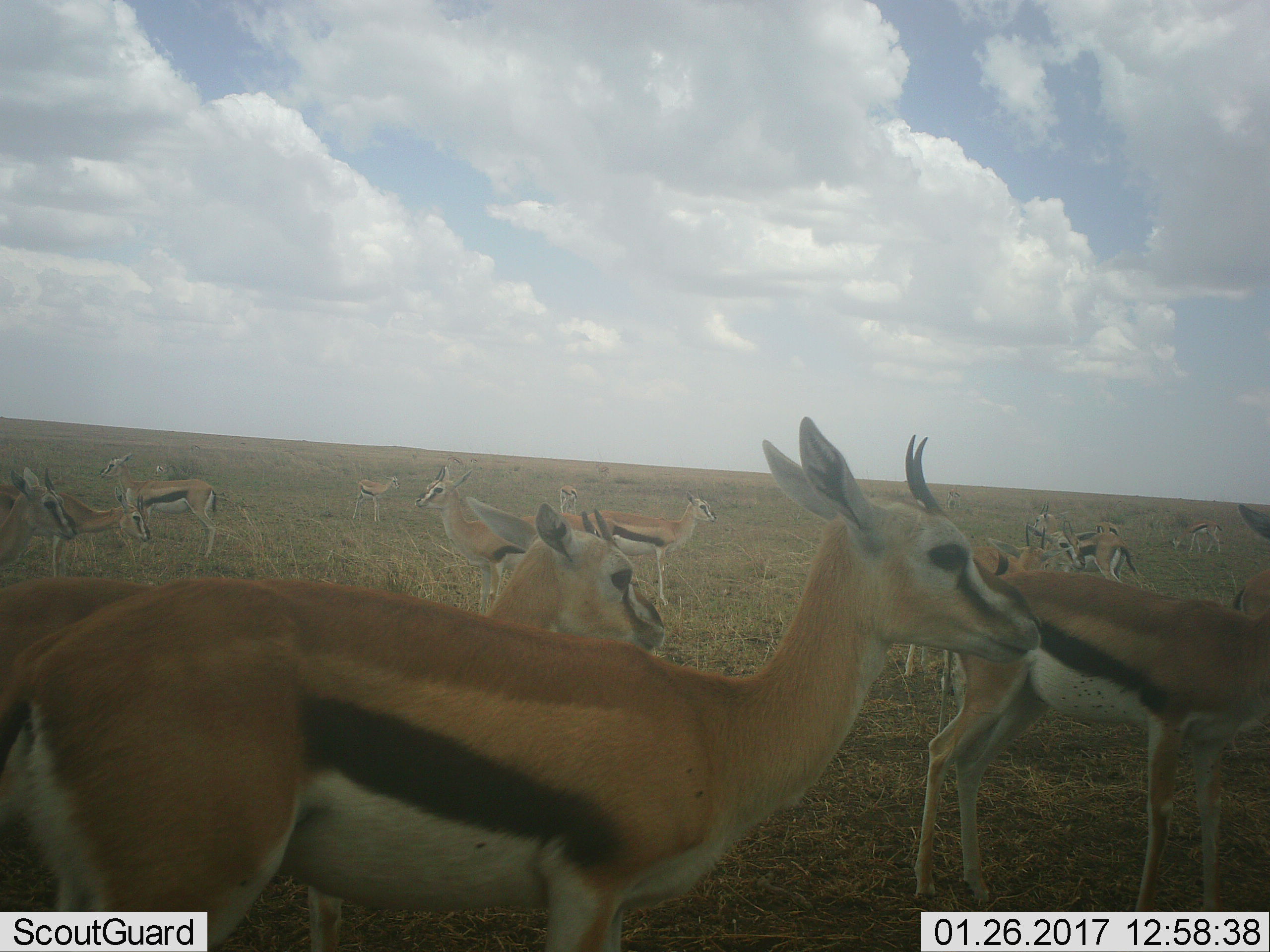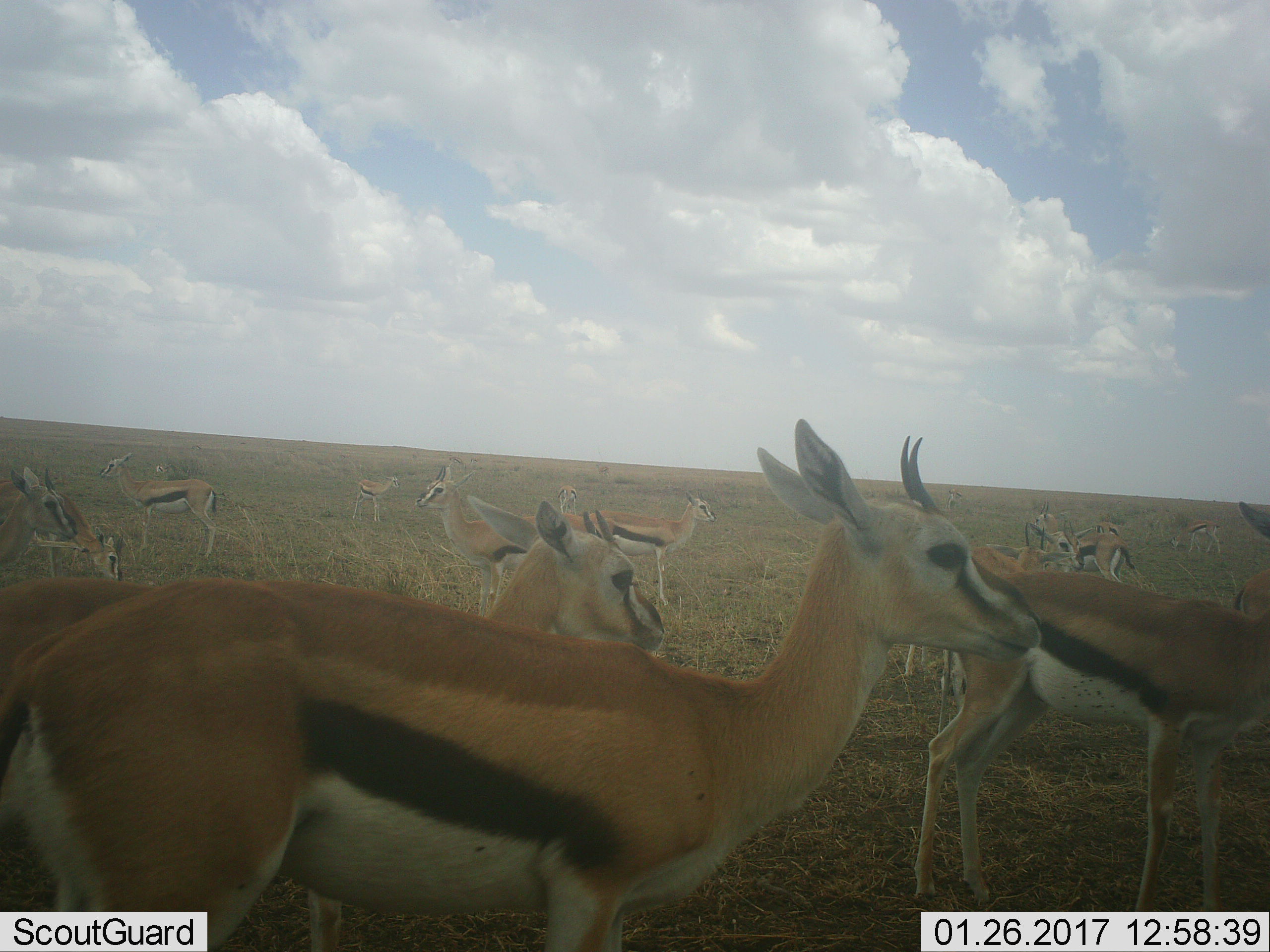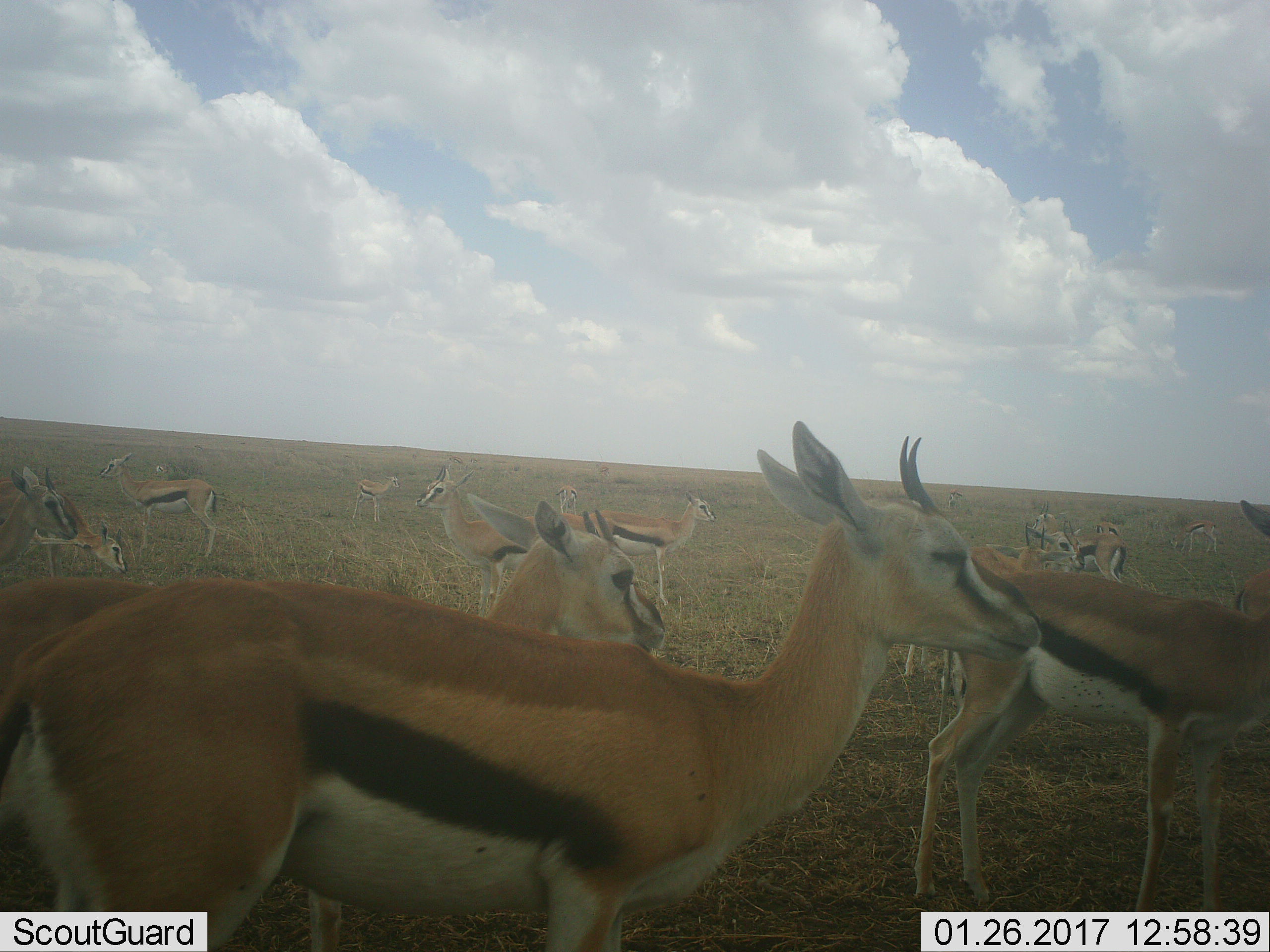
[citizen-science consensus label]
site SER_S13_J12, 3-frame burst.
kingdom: Animalia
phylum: Chordata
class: Mammalia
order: Artiodactyla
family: Bovidae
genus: Eudorcas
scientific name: Eudorcas thomsonii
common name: thomson's gazelle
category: gazellethomsons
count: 11-50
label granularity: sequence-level